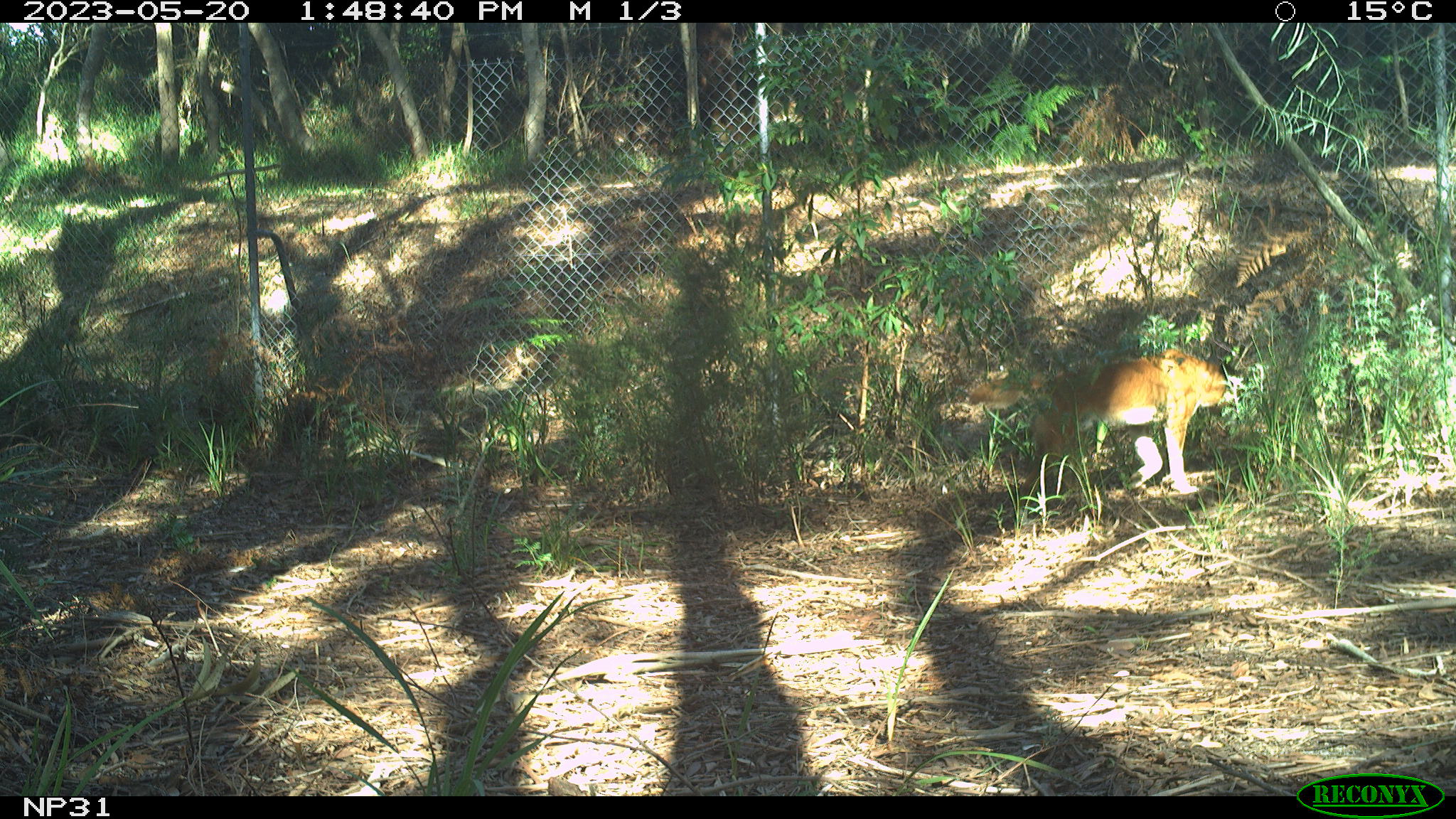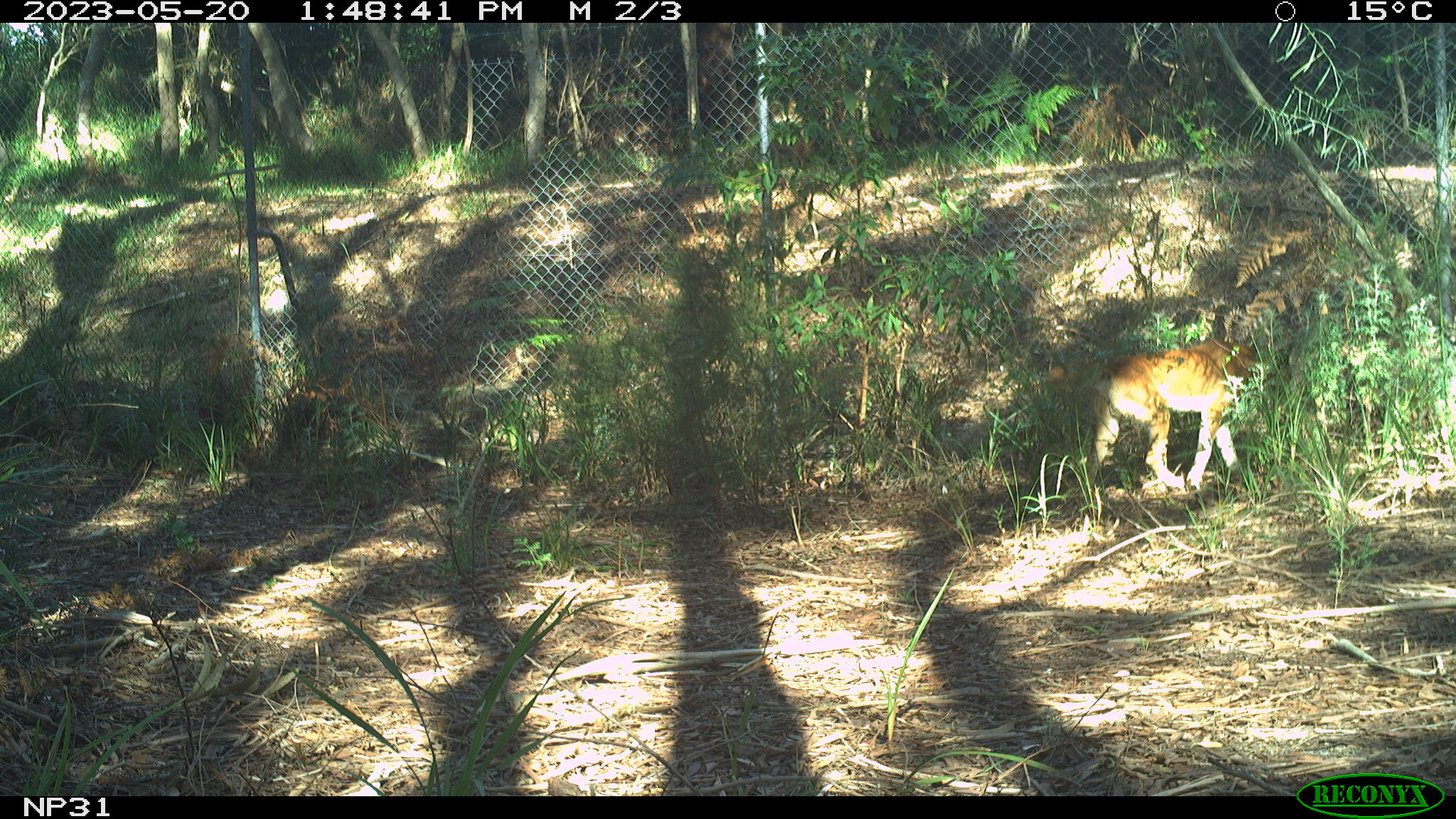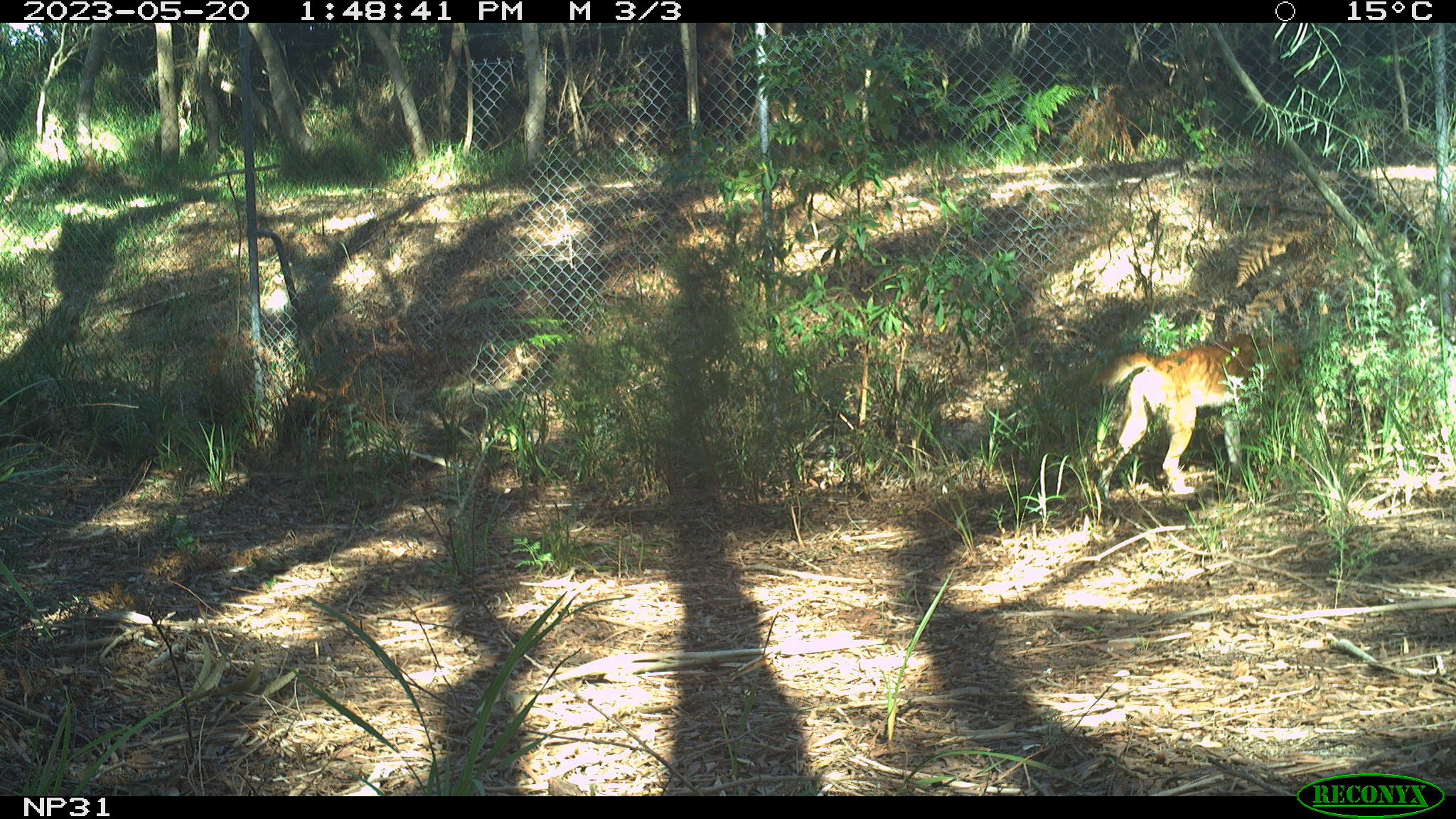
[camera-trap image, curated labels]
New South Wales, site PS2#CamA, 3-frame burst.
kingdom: Animalia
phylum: Chordata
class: Mammalia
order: Carnivora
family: Canidae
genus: Canis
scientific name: Canis familiaris dingo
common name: dingo